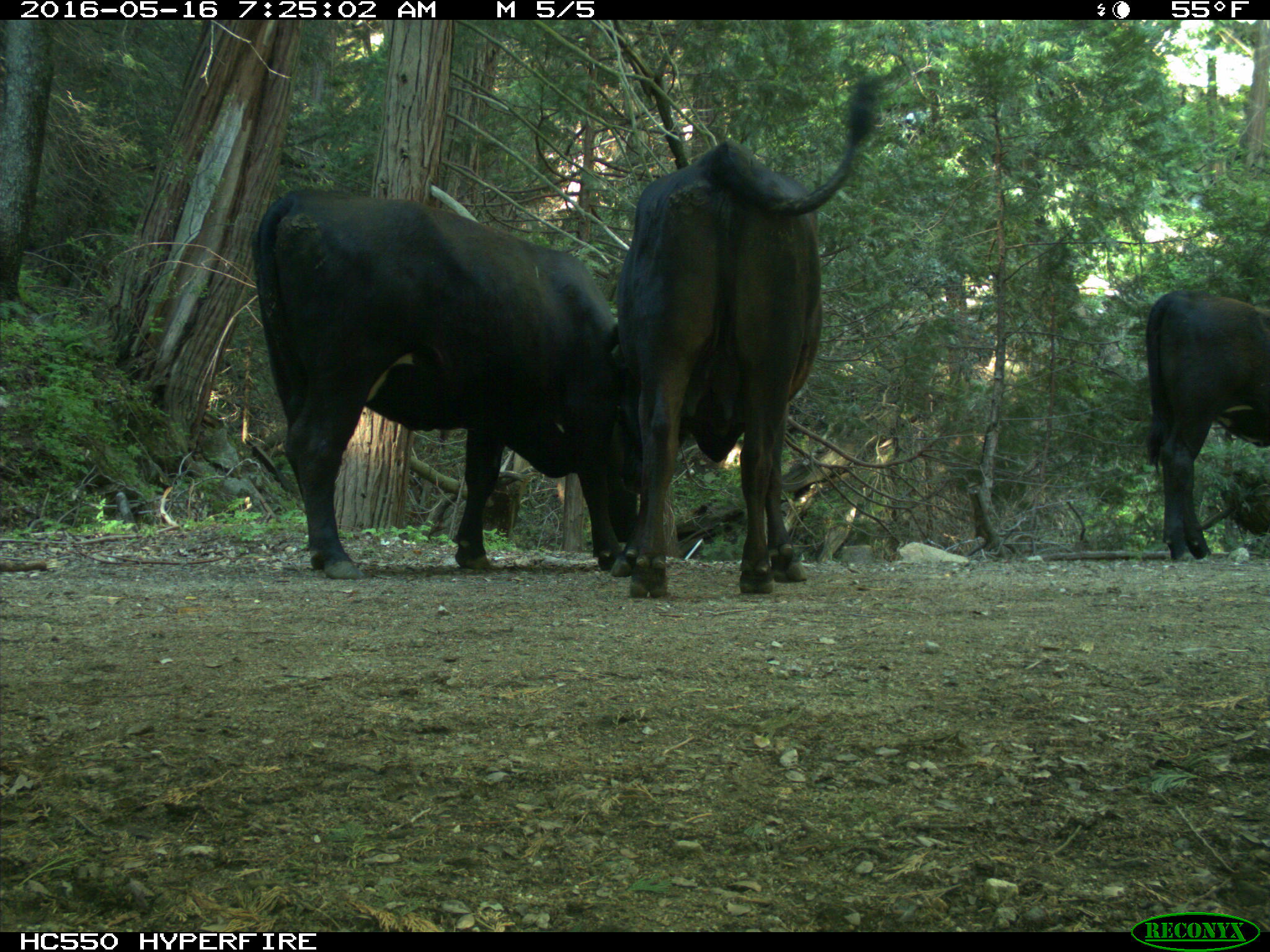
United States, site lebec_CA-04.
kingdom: Animalia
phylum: Chordata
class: Mammalia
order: Artiodactyla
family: Bovidae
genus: Bos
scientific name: Bos taurus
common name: domestic cow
Bos taurus (domestic cow).